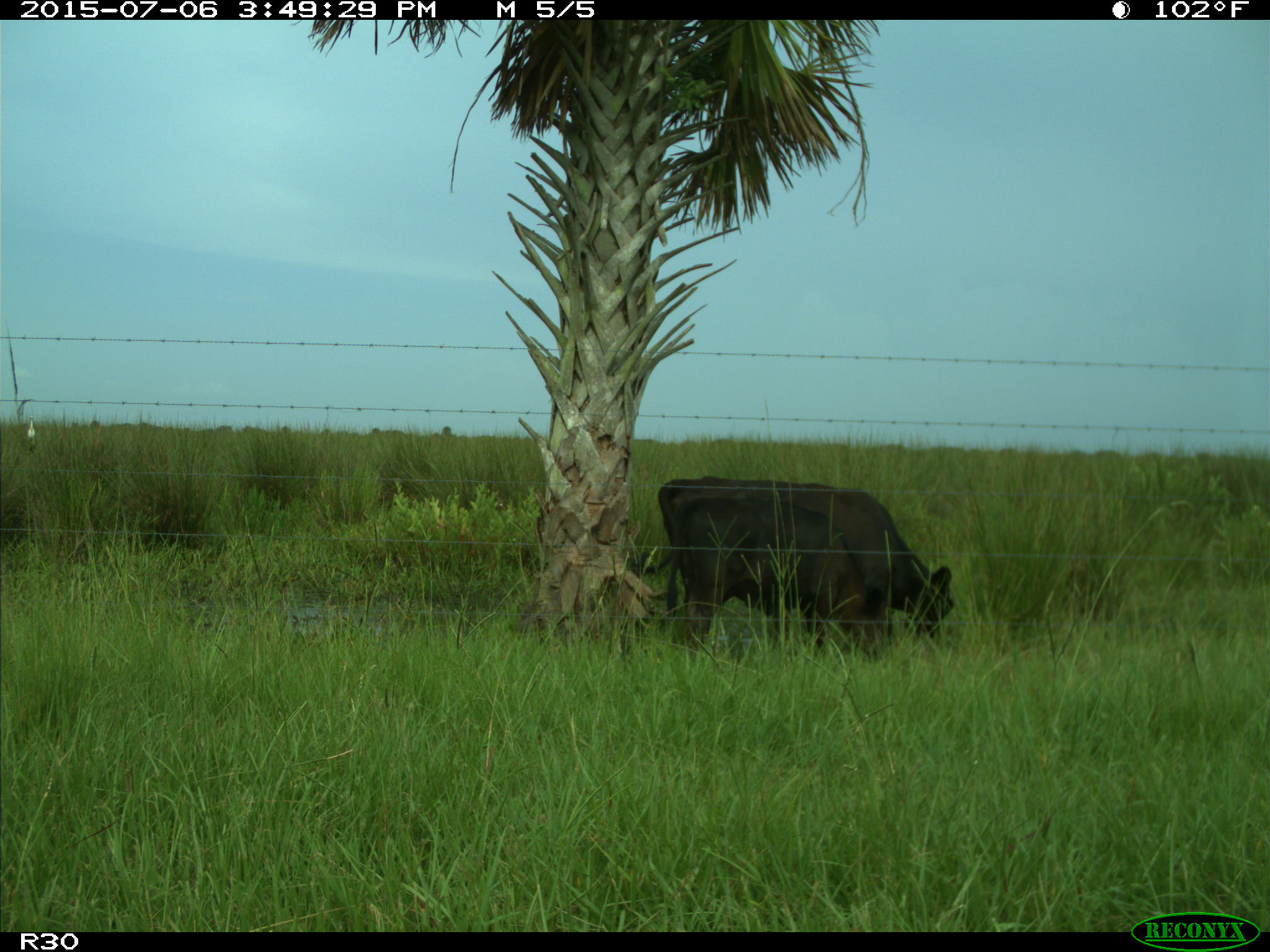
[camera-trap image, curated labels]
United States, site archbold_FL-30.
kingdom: Animalia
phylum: Chordata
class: Mammalia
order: Artiodactyla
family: Bovidae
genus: Bos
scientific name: Bos taurus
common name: domestic cow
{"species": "Bos taurus (domestic cow)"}